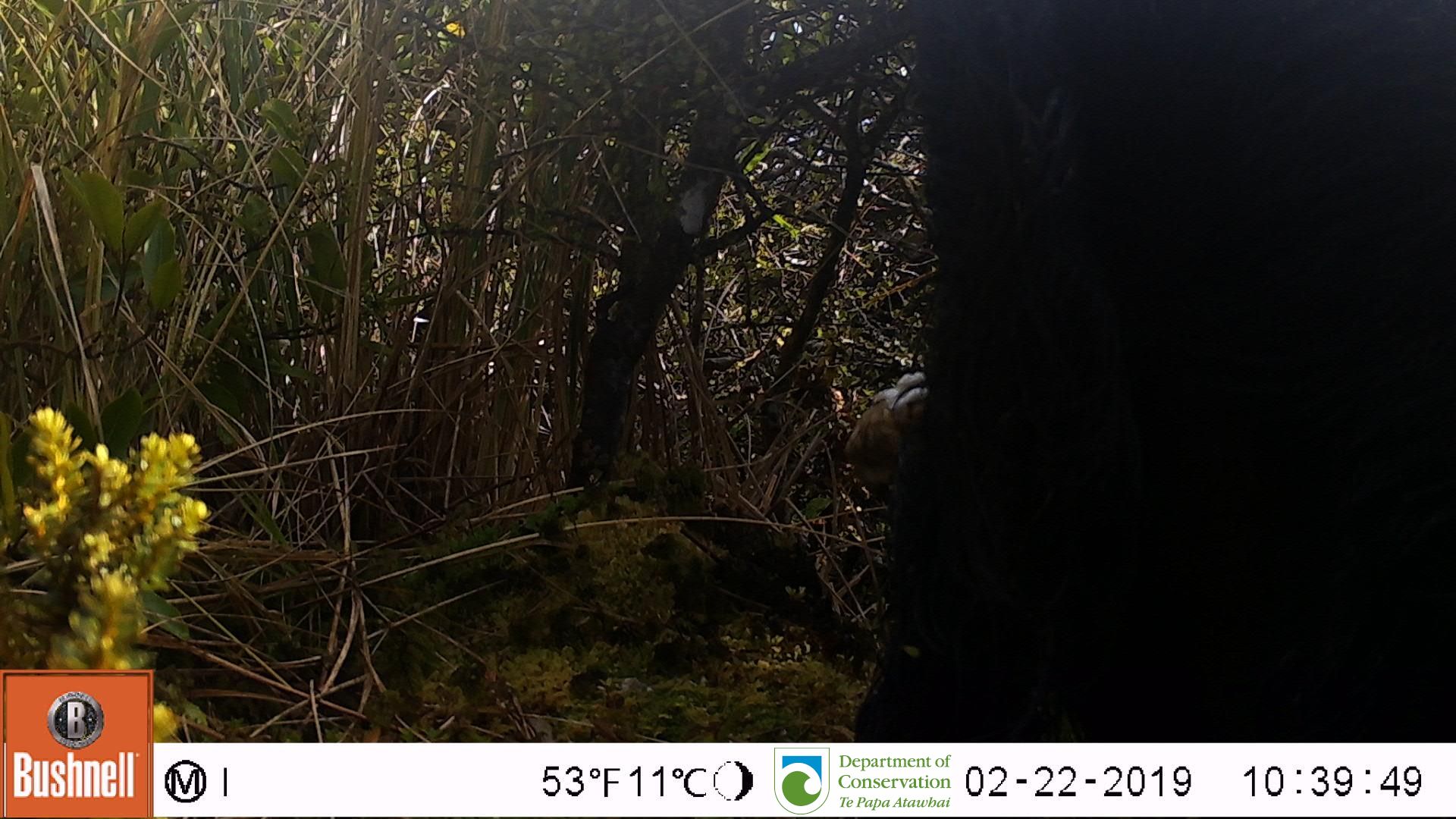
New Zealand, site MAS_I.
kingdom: Animalia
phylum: Chordata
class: Mammalia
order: Artiodactyla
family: Suidae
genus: Sus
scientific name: Sus scrofa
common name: pig